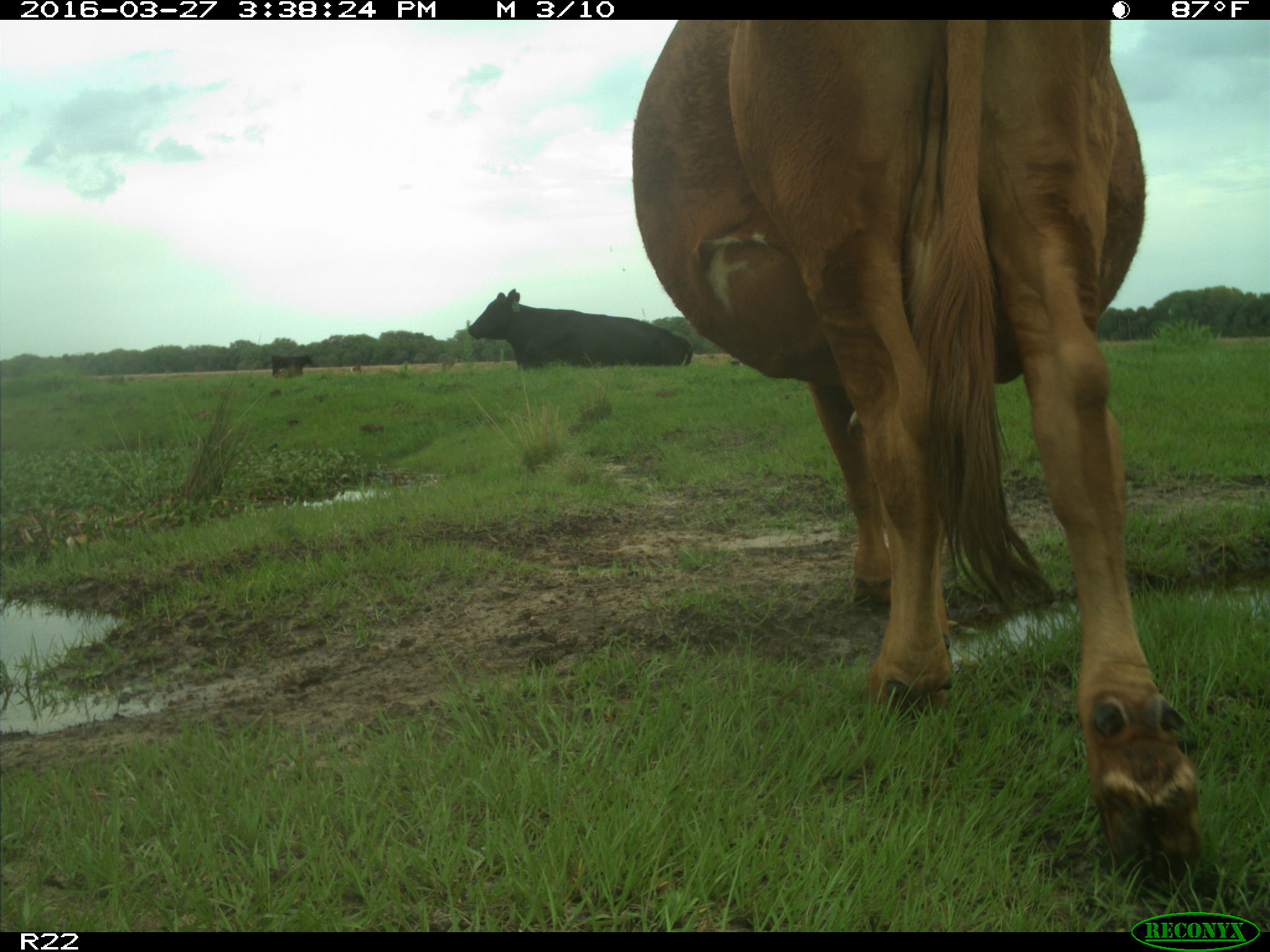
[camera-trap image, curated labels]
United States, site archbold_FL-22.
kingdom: Animalia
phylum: Chordata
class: Mammalia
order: Artiodactyla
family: Bovidae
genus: Bos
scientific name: Bos taurus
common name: domestic cow